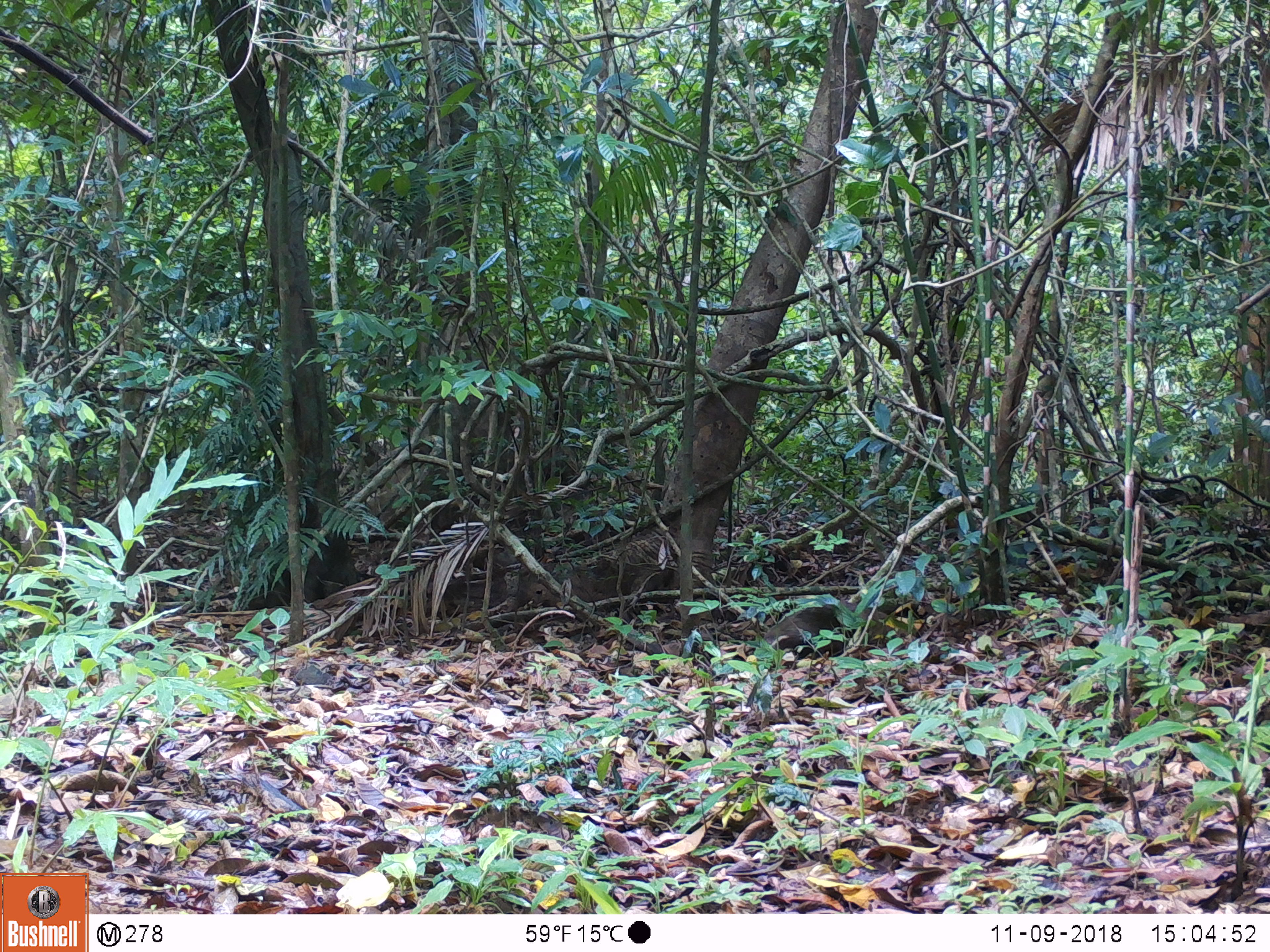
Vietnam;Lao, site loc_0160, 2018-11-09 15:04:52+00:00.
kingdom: Animalia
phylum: Chordata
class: Mammalia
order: Carnivora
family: Herpestidae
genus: Urva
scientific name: Urva urva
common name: crab-eating mongoose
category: crab eating mongoose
Crab eating mongoose (crab-eating mongoose) (Urva urva). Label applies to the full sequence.